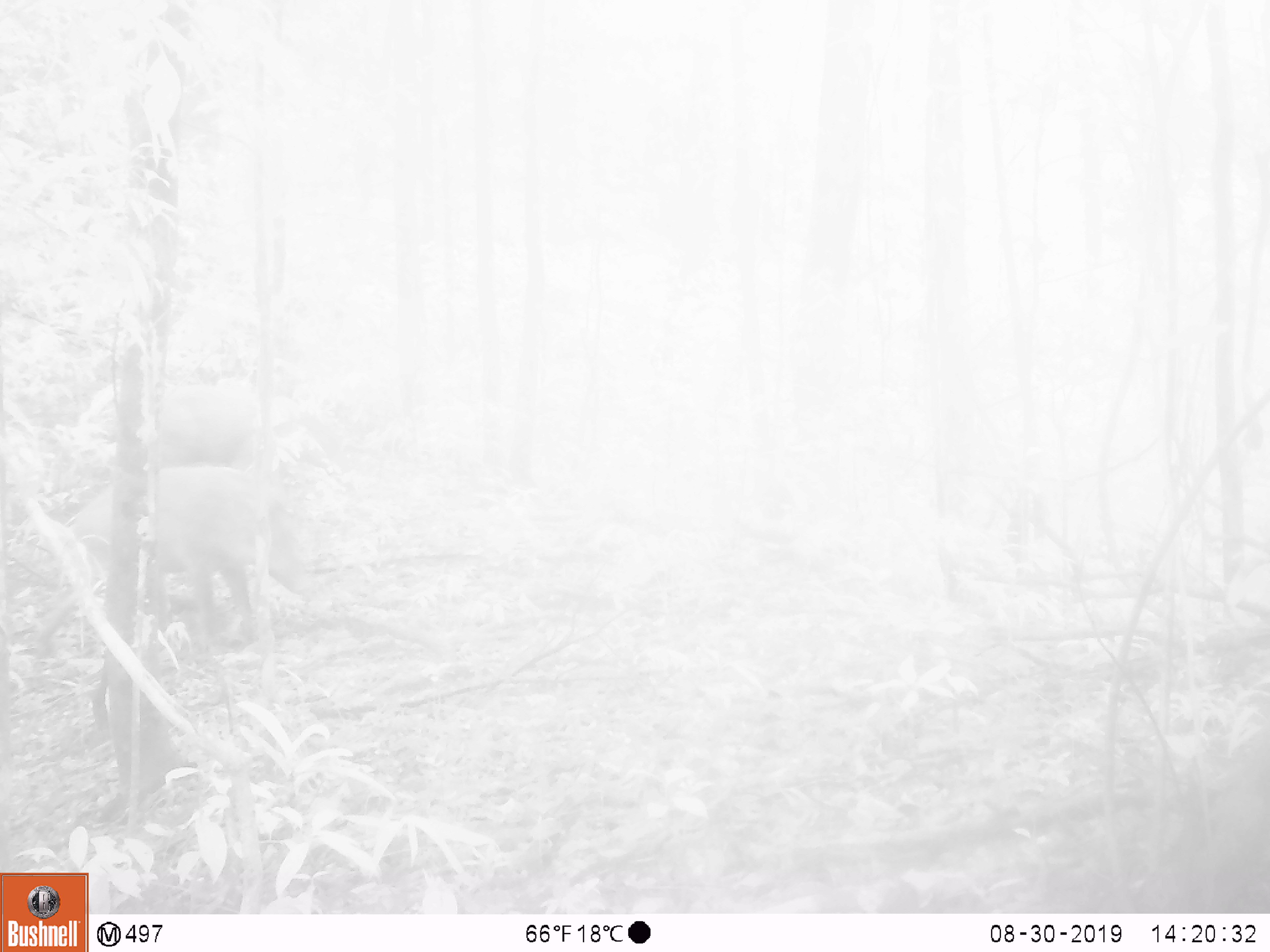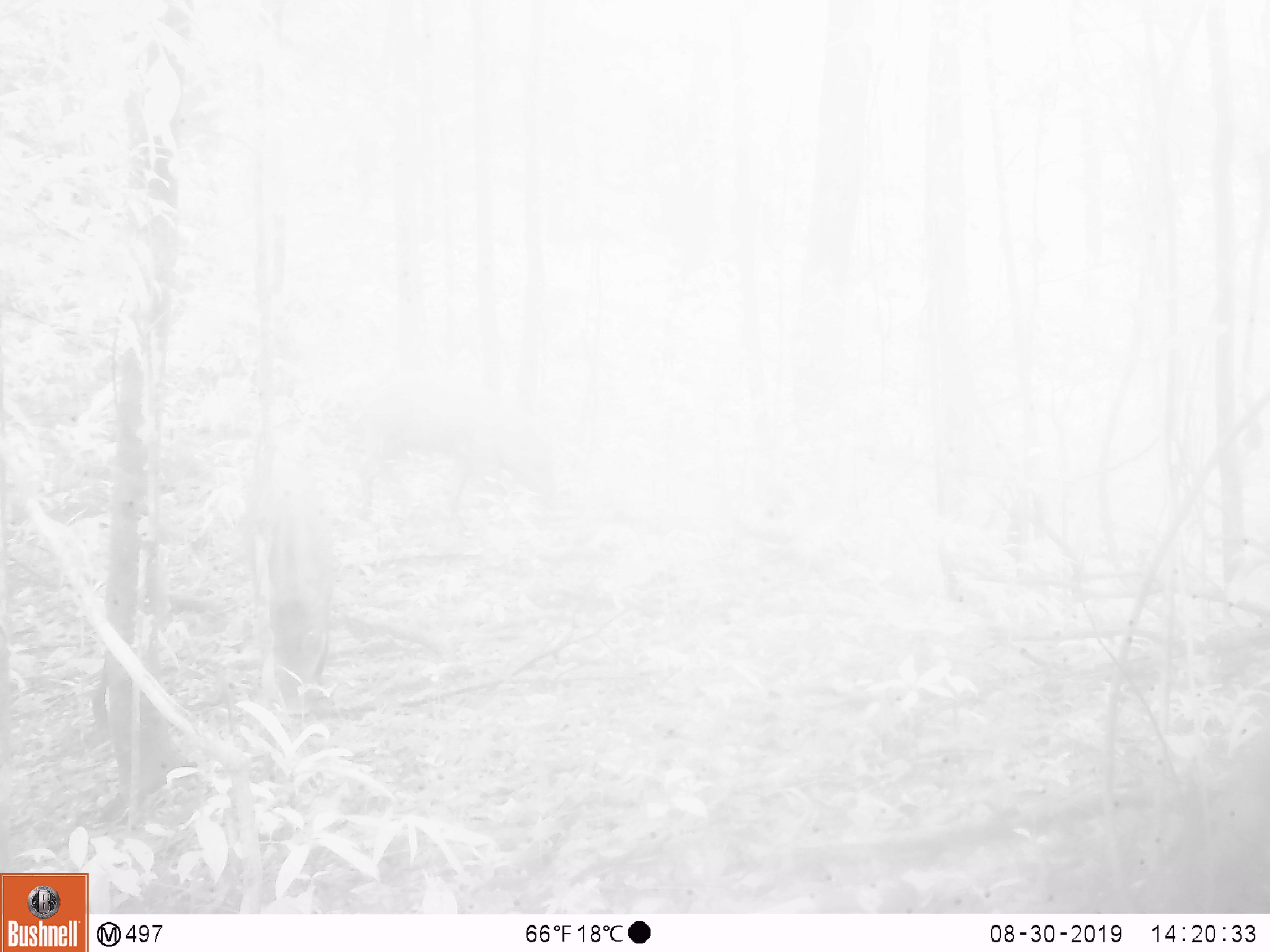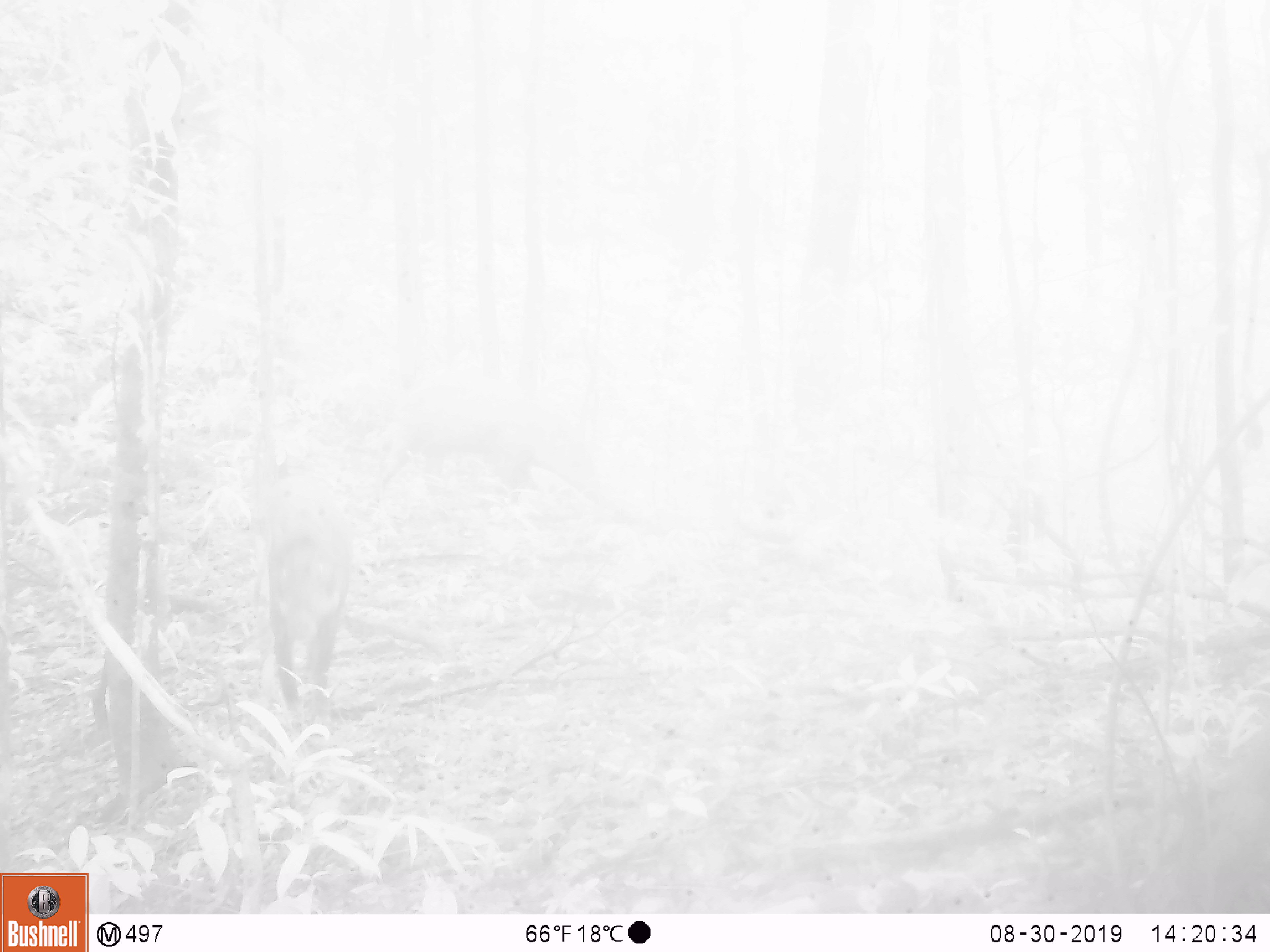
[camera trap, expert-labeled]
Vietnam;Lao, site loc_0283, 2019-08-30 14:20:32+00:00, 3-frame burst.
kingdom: Animalia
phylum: Chordata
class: Mammalia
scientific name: Mammalia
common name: mammal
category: unidentified mammal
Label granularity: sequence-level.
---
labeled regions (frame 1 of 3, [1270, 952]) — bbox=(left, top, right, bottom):
unidentified mammal: bbox=(35, 465, 311, 655); bbox=(157, 385, 330, 470)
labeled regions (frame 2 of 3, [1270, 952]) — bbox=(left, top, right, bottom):
unidentified mammal: bbox=(351, 371, 555, 520); bbox=(255, 460, 335, 715)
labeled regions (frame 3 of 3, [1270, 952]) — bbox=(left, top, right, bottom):
unidentified mammal: bbox=(380, 369, 601, 506); bbox=(263, 475, 355, 728)